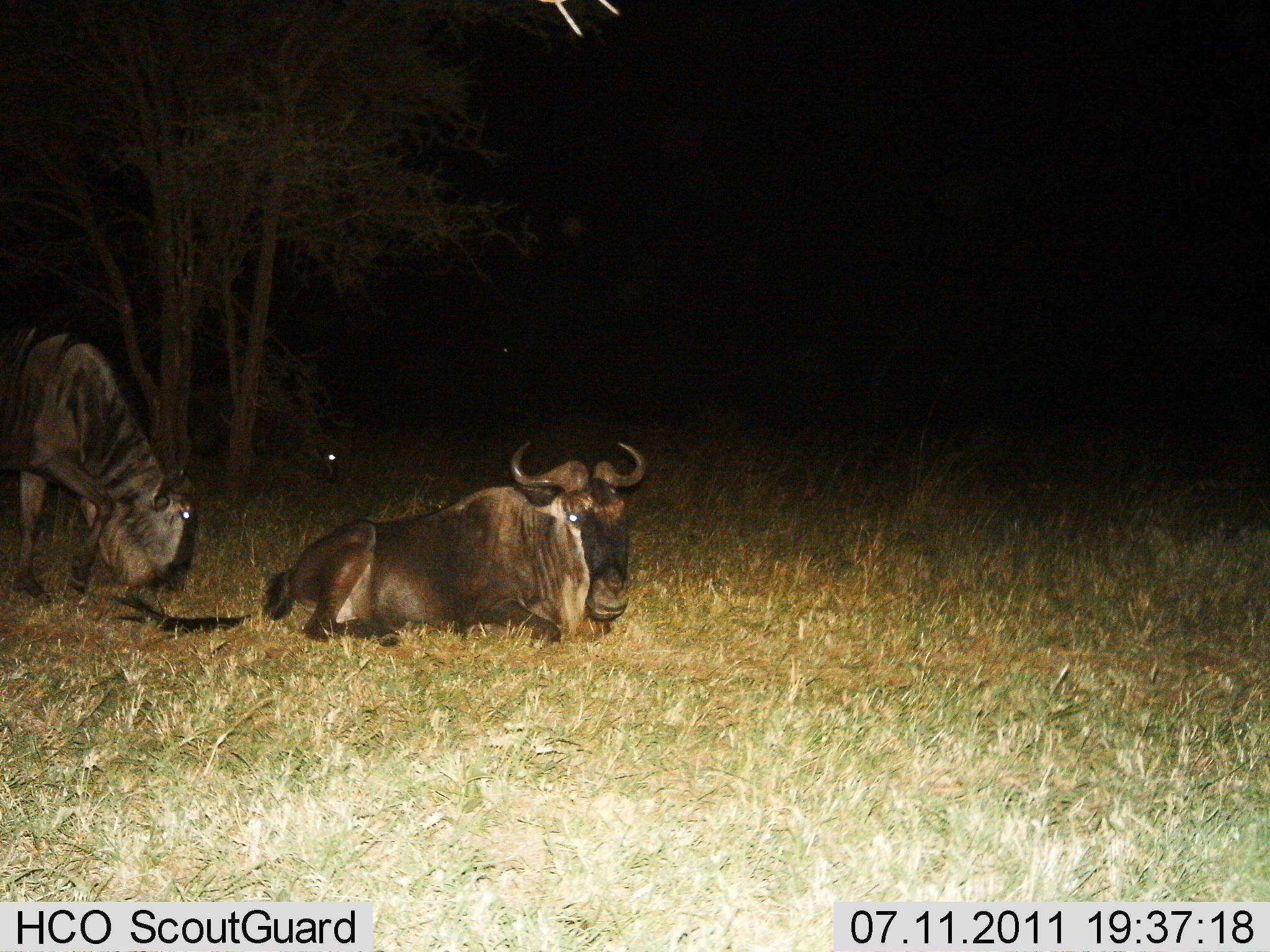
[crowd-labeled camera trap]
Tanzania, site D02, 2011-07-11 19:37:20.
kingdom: Animalia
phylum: Chordata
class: Mammalia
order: Artiodactyla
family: Bovidae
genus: Connochaetes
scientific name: Connochaetes taurinus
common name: blue wildebeest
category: wildebeest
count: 2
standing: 36%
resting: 100%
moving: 0%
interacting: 9%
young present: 0%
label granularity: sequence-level